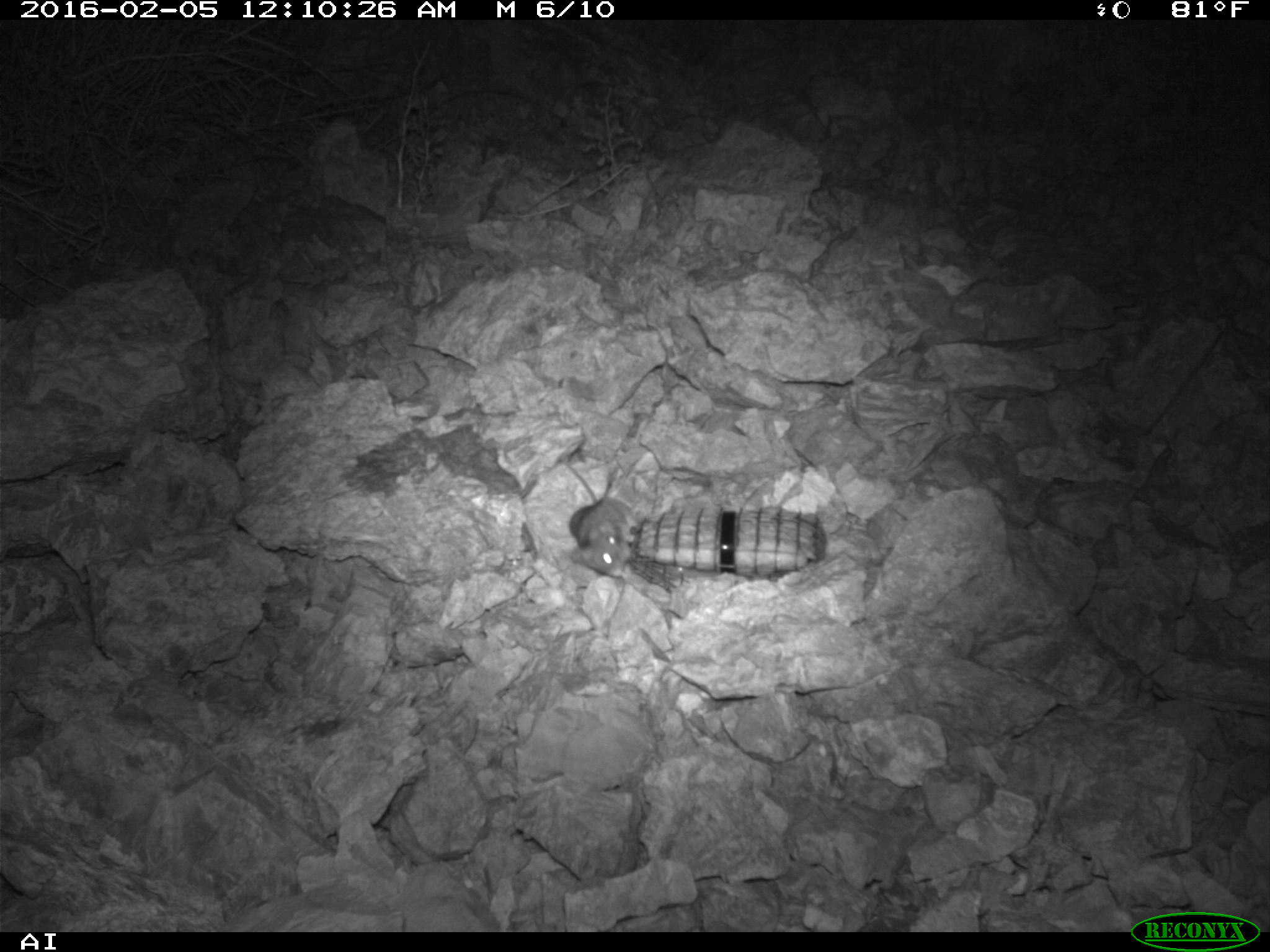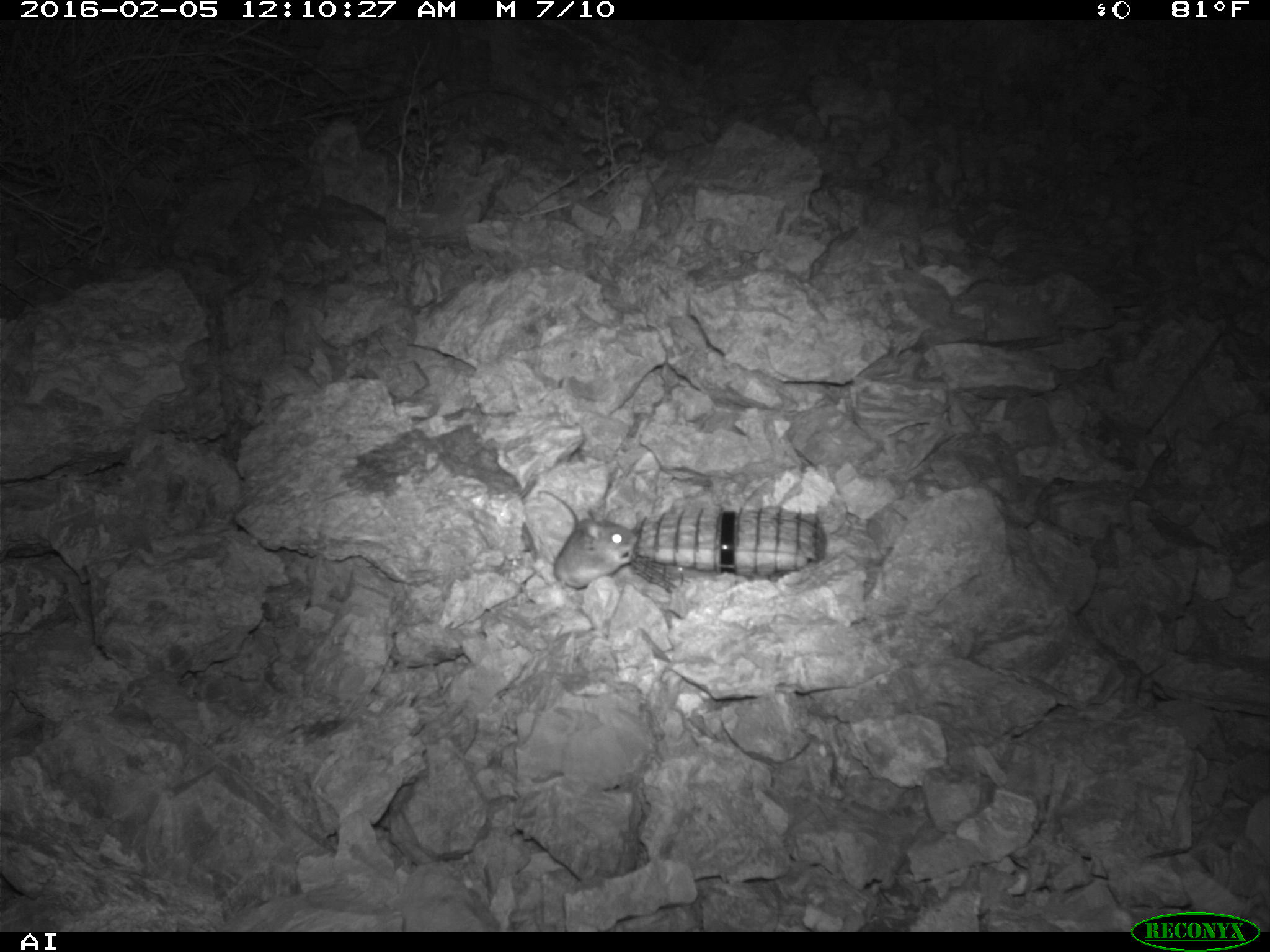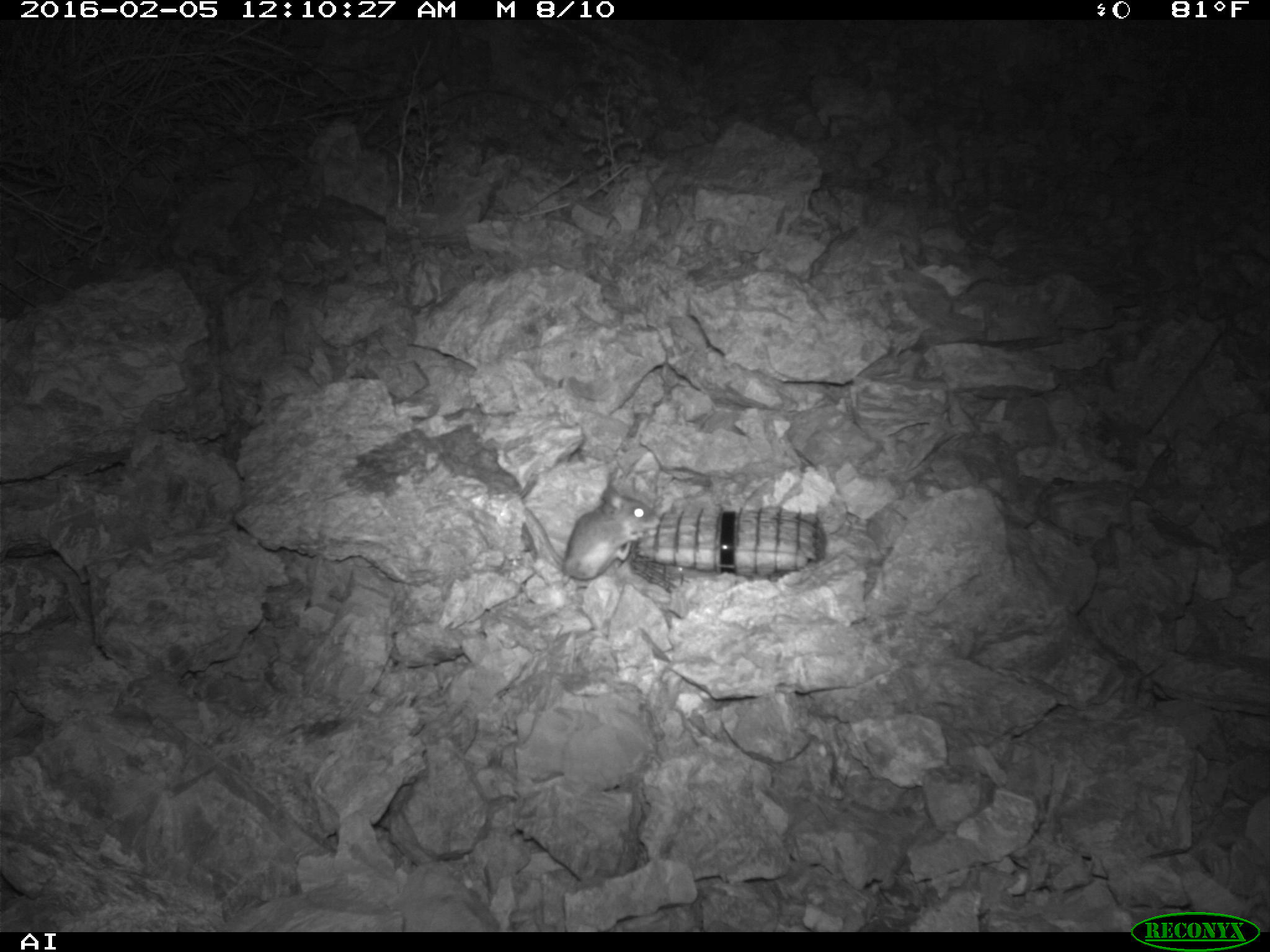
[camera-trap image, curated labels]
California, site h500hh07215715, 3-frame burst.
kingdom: Animalia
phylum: Chordata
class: Mammalia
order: Rodentia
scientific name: Rodentia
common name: rodent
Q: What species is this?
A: Rodent (Rodentia).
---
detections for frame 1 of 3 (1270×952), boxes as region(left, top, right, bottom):
rodent: region(559, 454, 630, 578)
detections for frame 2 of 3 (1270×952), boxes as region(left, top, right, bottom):
rodent: region(538, 490, 638, 599)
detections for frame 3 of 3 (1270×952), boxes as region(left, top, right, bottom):
rodent: region(525, 487, 660, 580)